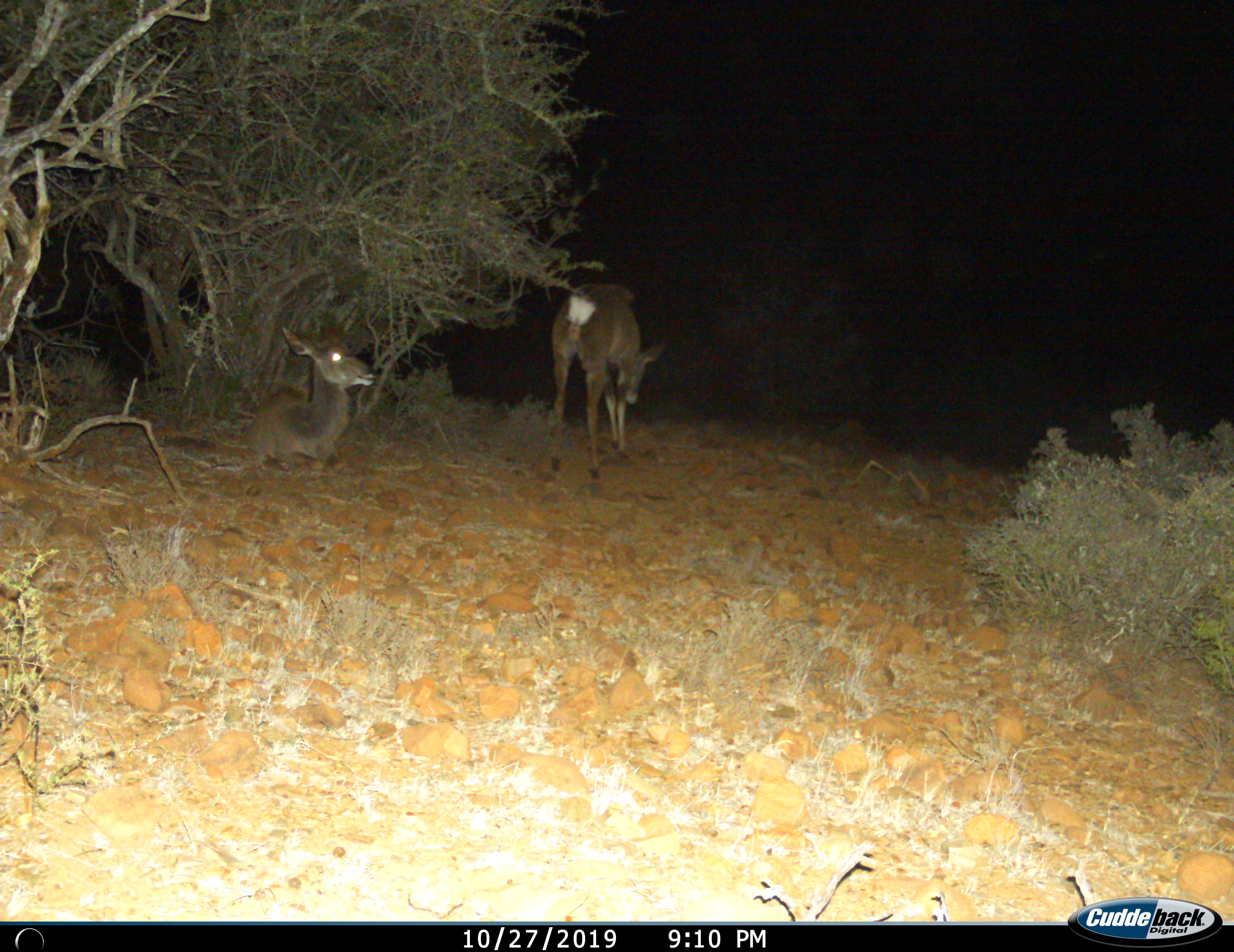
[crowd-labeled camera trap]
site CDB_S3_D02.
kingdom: Animalia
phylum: Chordata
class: Mammalia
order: Artiodactyla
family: Bovidae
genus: Tragelaphus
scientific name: Tragelaphus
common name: kudu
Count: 2.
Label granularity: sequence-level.